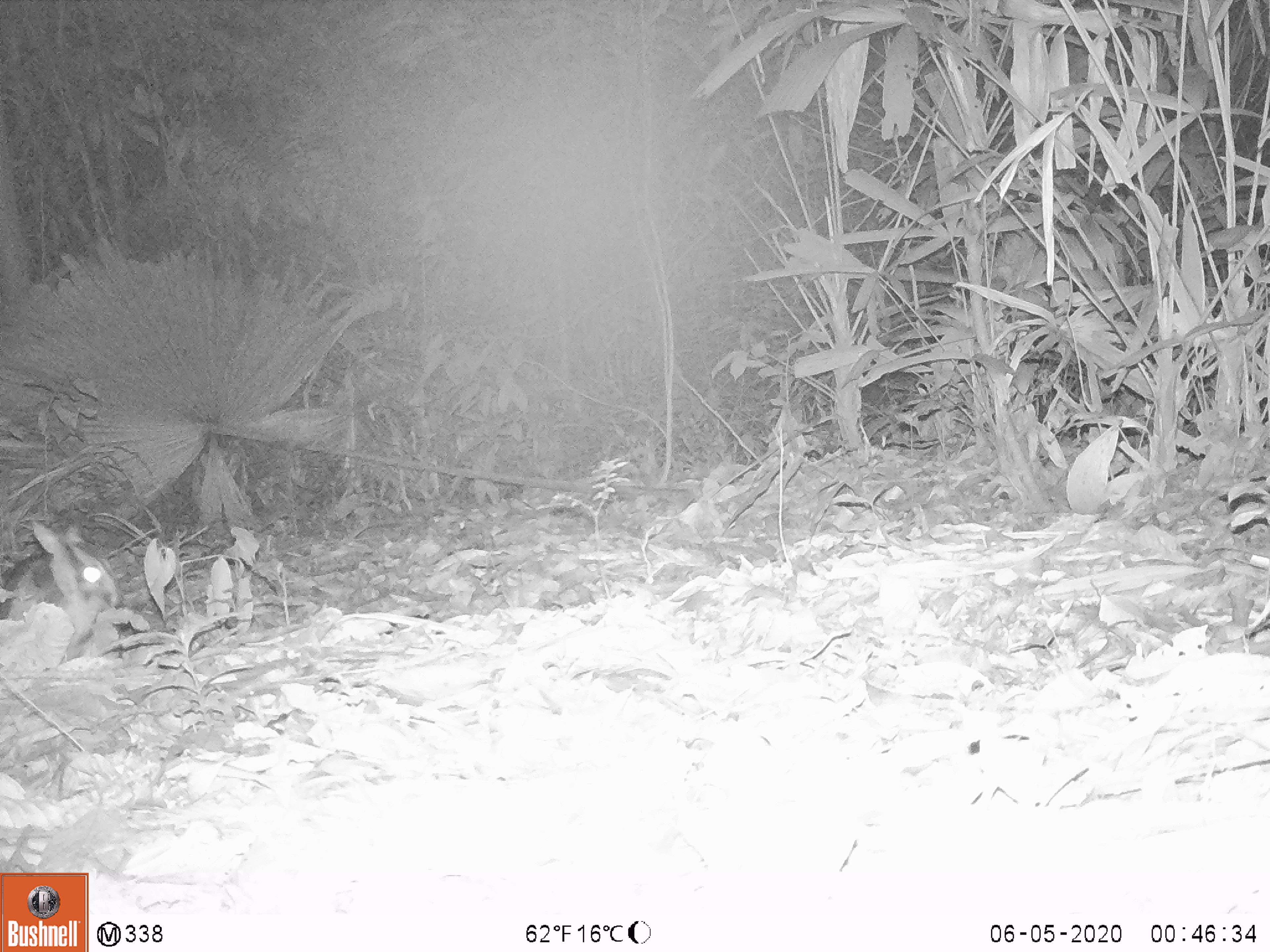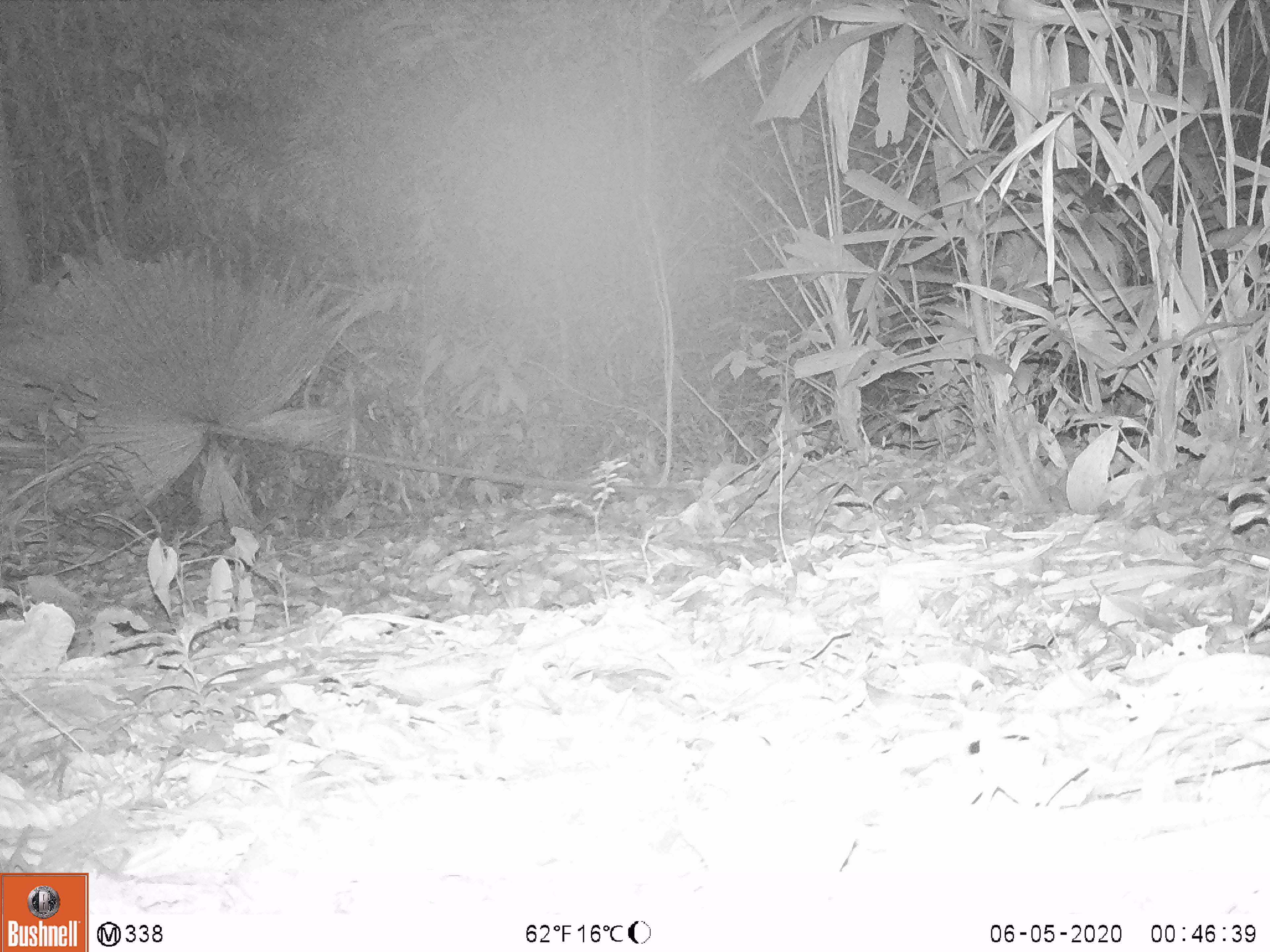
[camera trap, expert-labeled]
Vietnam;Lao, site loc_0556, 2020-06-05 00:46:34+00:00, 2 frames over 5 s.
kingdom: Animalia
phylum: Chordata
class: Mammalia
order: Lagomorpha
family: Leporidae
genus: Nesolagus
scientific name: Nesolagus timminsi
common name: annamite striped rabbit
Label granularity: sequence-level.